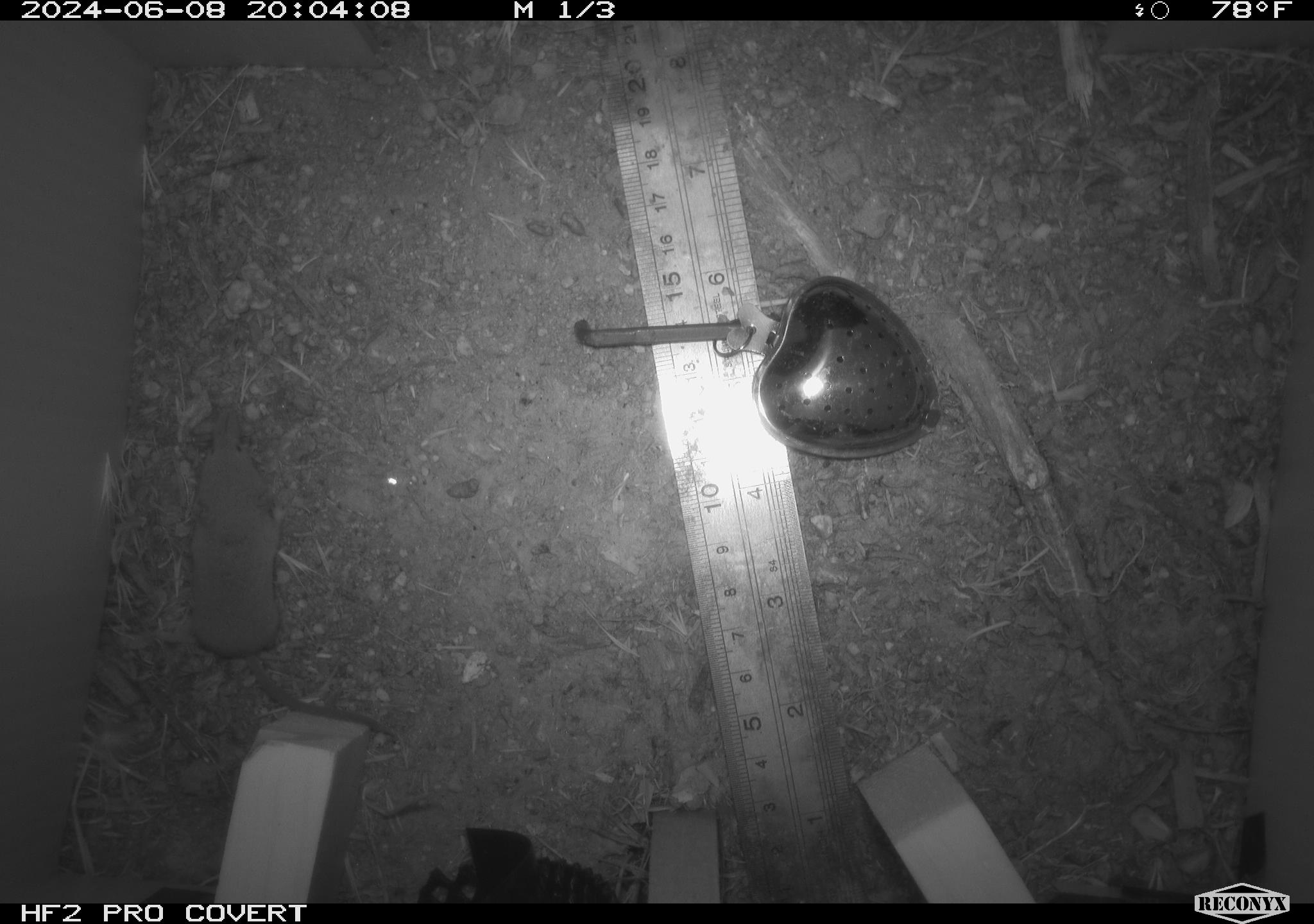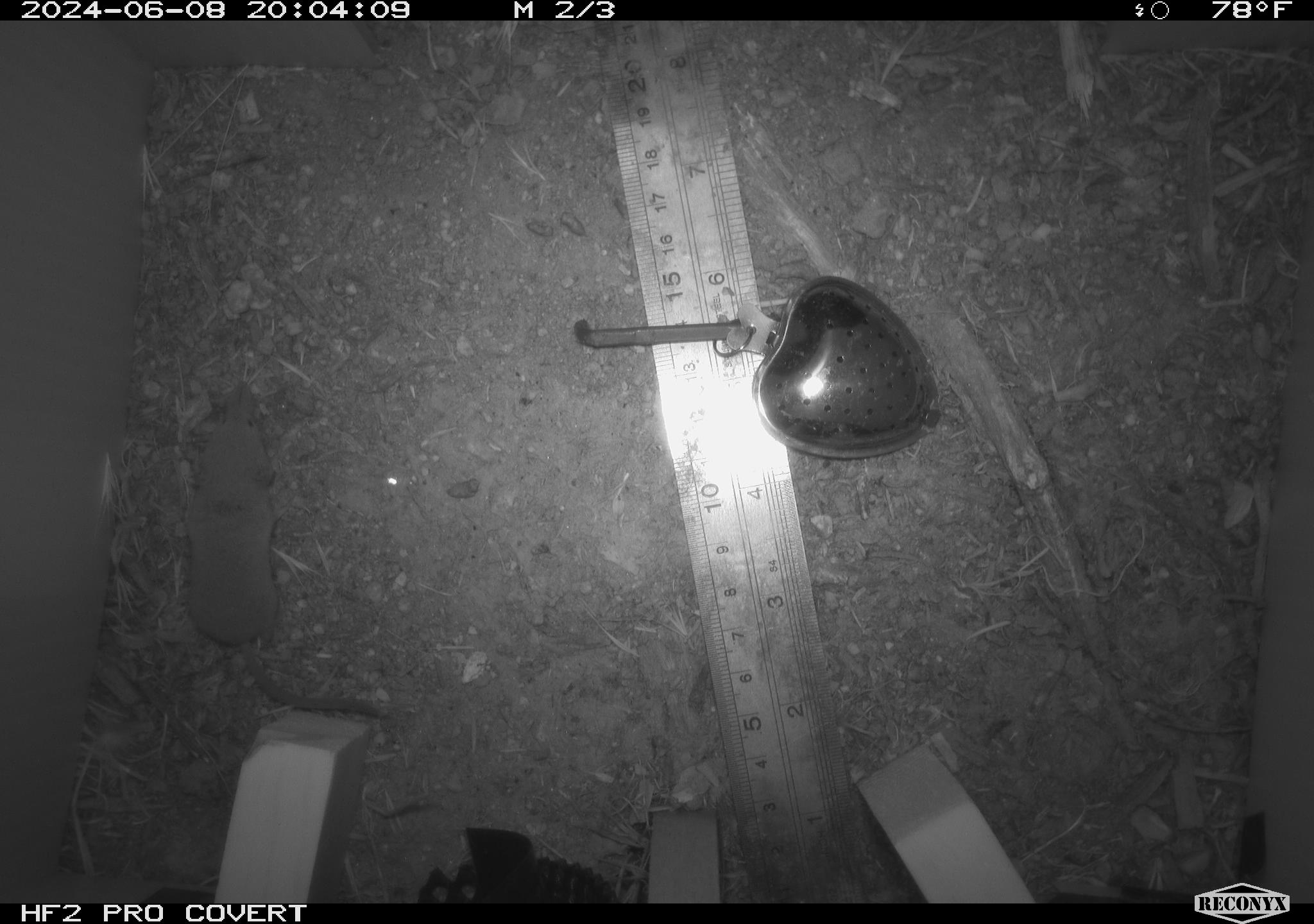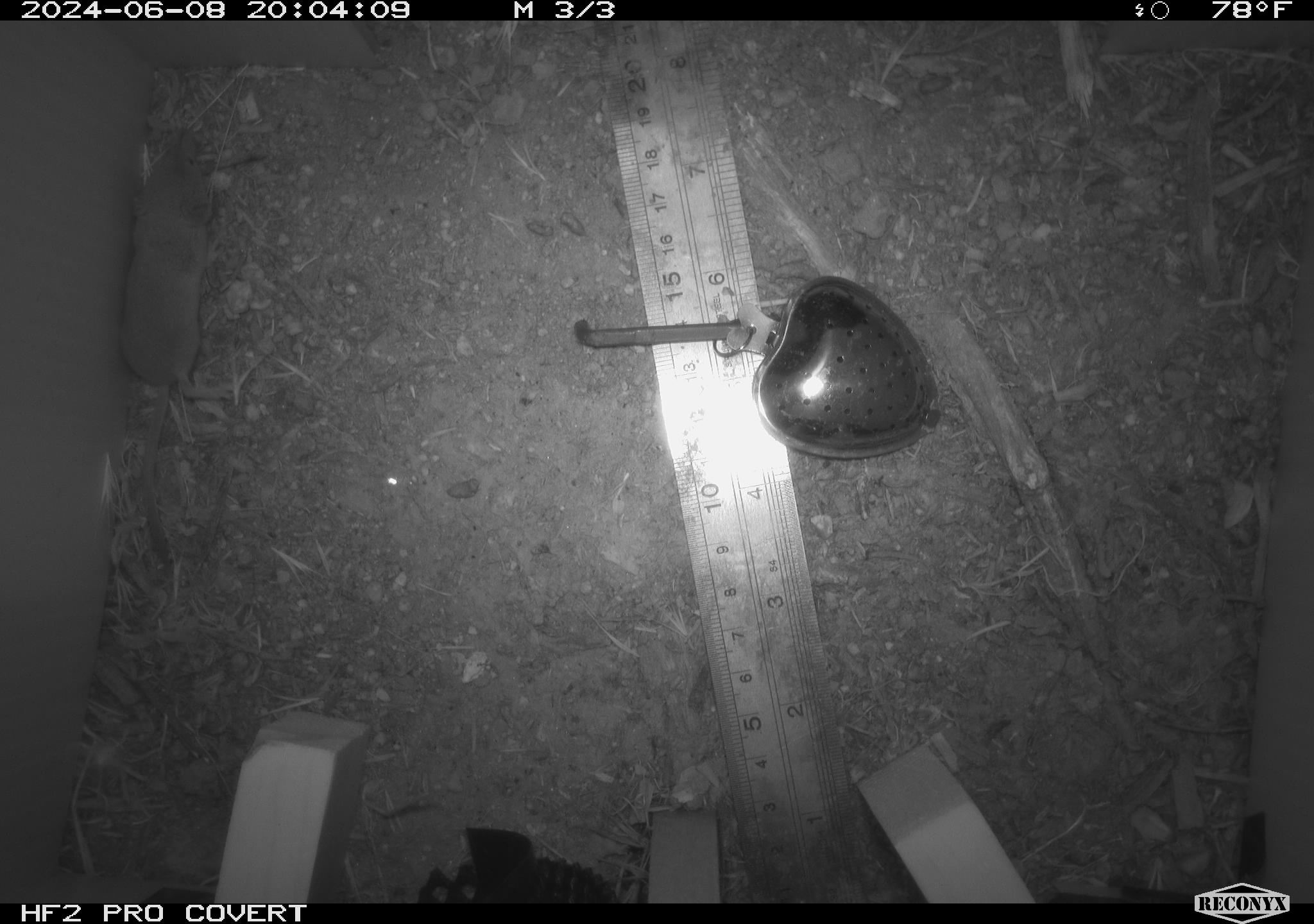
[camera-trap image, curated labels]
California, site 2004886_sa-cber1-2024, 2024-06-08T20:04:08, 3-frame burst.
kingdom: Animalia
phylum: Chordata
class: Mammalia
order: Eulipotyphla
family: Soricidae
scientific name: Soricidae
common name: shrews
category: soricidae family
Soricidae family (shrews) (Soricidae).